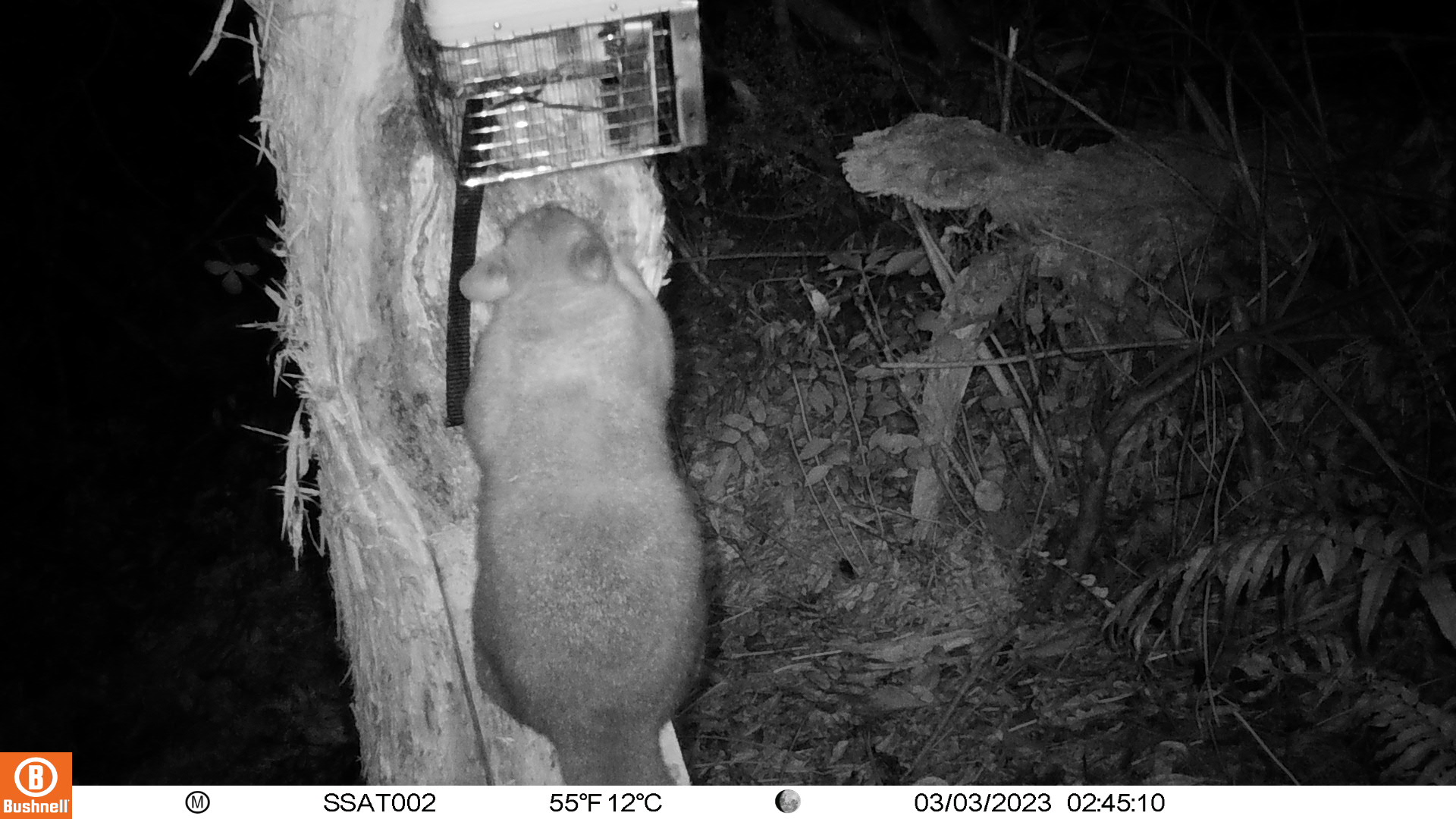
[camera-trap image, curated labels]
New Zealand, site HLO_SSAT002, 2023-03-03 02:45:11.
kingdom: Animalia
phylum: Chordata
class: Mammalia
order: Diprotodontia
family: Phalangeridae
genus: Trichosurus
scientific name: Trichosurus vulpecula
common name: common brushtail possum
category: possum